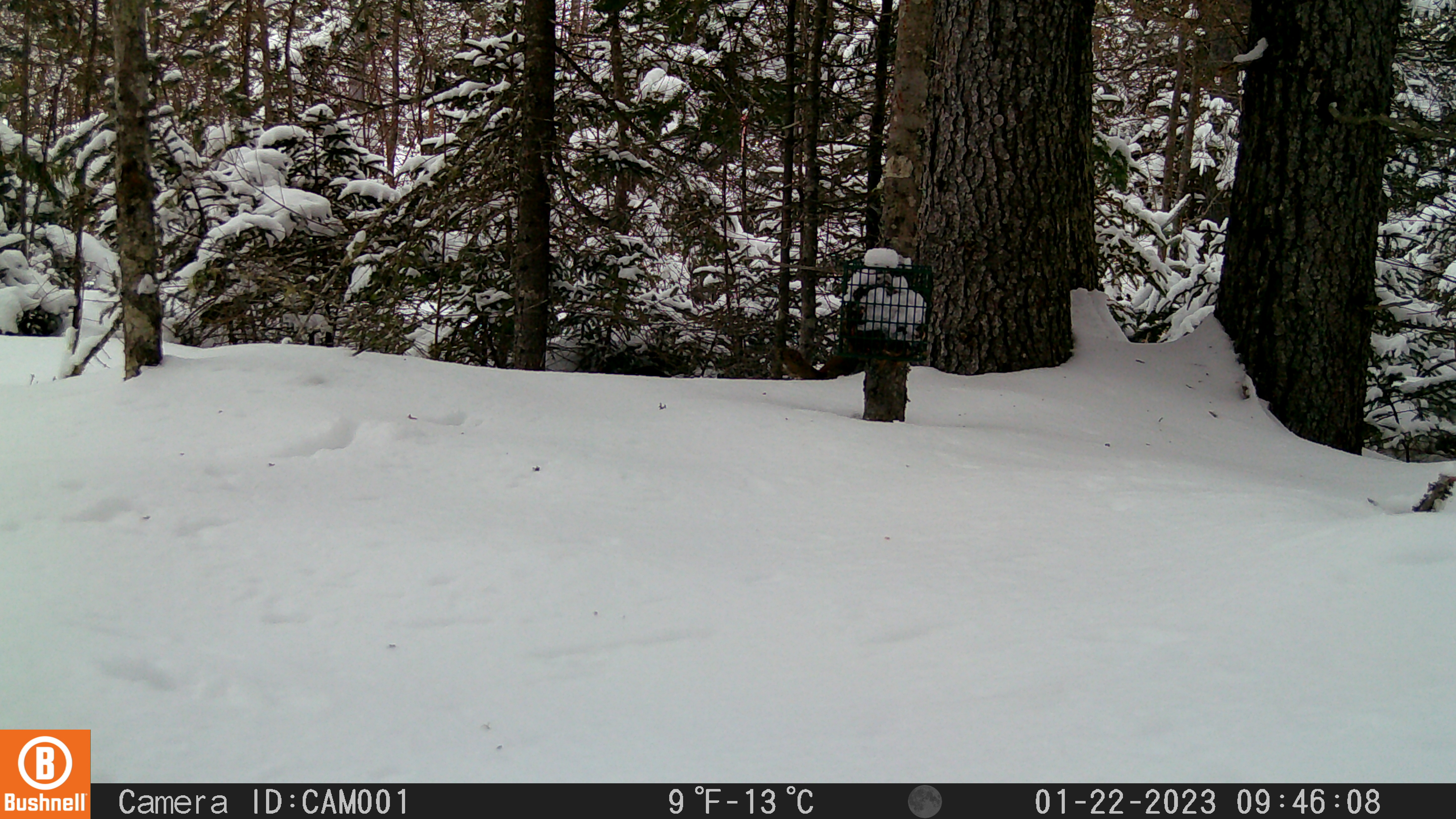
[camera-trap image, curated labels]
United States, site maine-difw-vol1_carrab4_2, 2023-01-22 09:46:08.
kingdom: Animalia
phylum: Chordata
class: Mammalia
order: Rodentia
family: Sciuridae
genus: Tamiasciurus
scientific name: Tamiasciurus hudsonicus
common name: red squirrel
Red squirrel (Tamiasciurus hudsonicus).